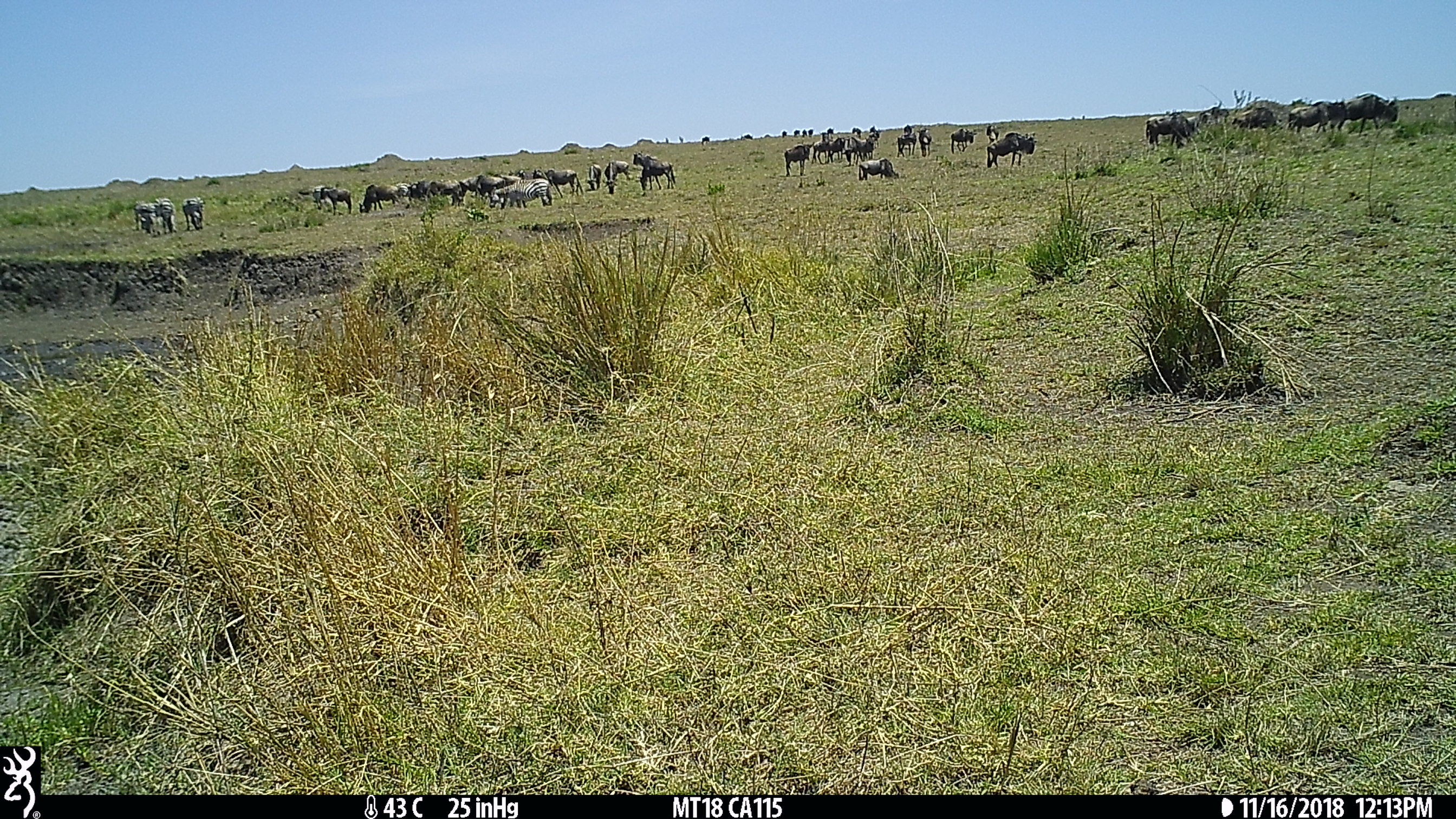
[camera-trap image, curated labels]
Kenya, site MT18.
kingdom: Animalia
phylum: Chordata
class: Mammalia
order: Artiodactyla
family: Bovidae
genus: Connochaetes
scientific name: Connochaetes taurinus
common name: blue wildebeest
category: wildebeest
Wildebeest (blue wildebeest) (Connochaetes taurinus).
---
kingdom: Animalia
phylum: Chordata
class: Mammalia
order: Perissodactyla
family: Equidae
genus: Equus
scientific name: Equus quagga burchellii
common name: burchell's zebra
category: zebra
Zebra (burchell's zebra) (Equus quagga burchellii).